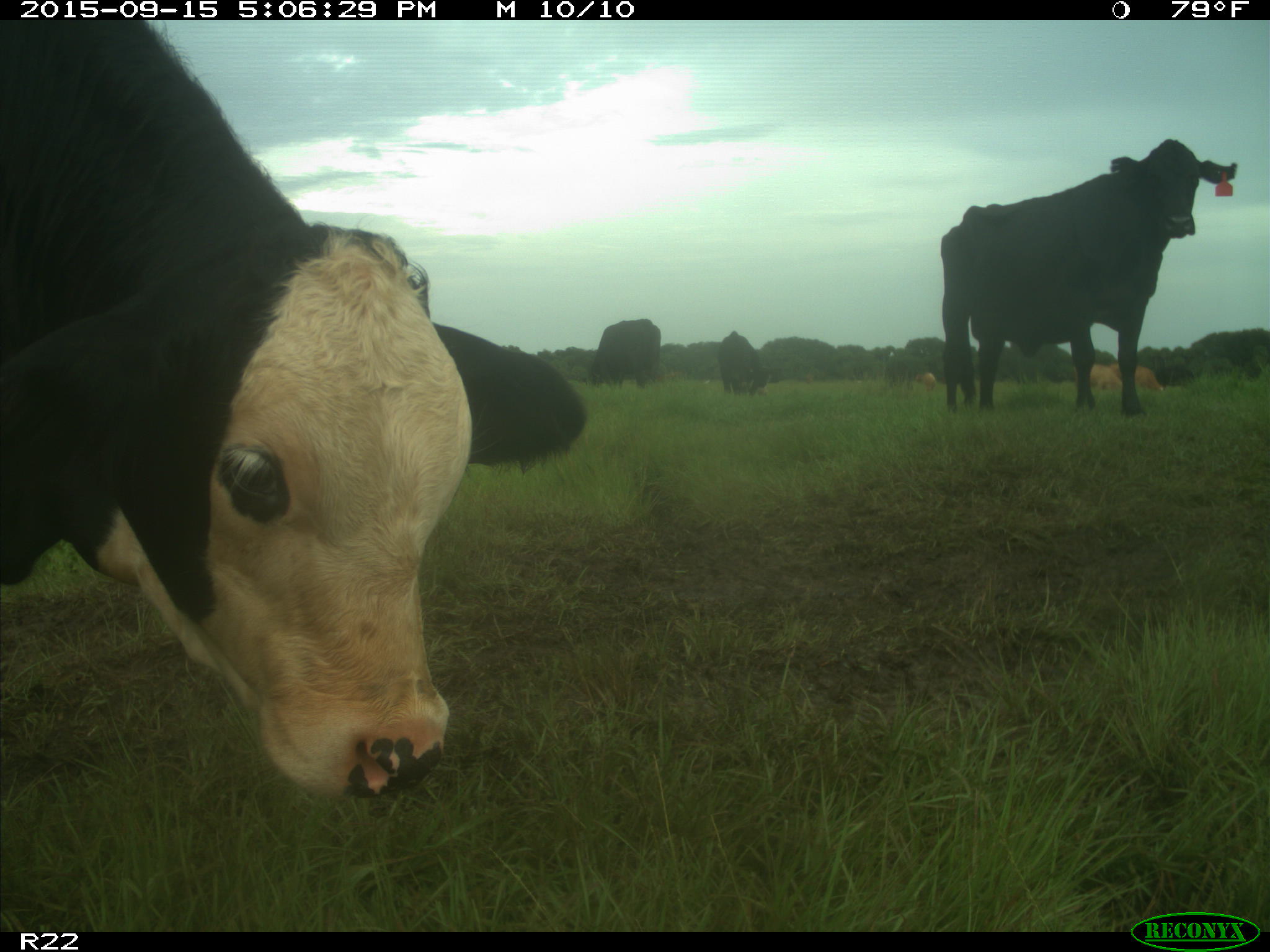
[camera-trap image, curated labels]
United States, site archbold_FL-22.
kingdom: Animalia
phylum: Chordata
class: Mammalia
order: Artiodactyla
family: Bovidae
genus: Bos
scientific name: Bos taurus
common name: domestic cow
Bos taurus (domestic cow).